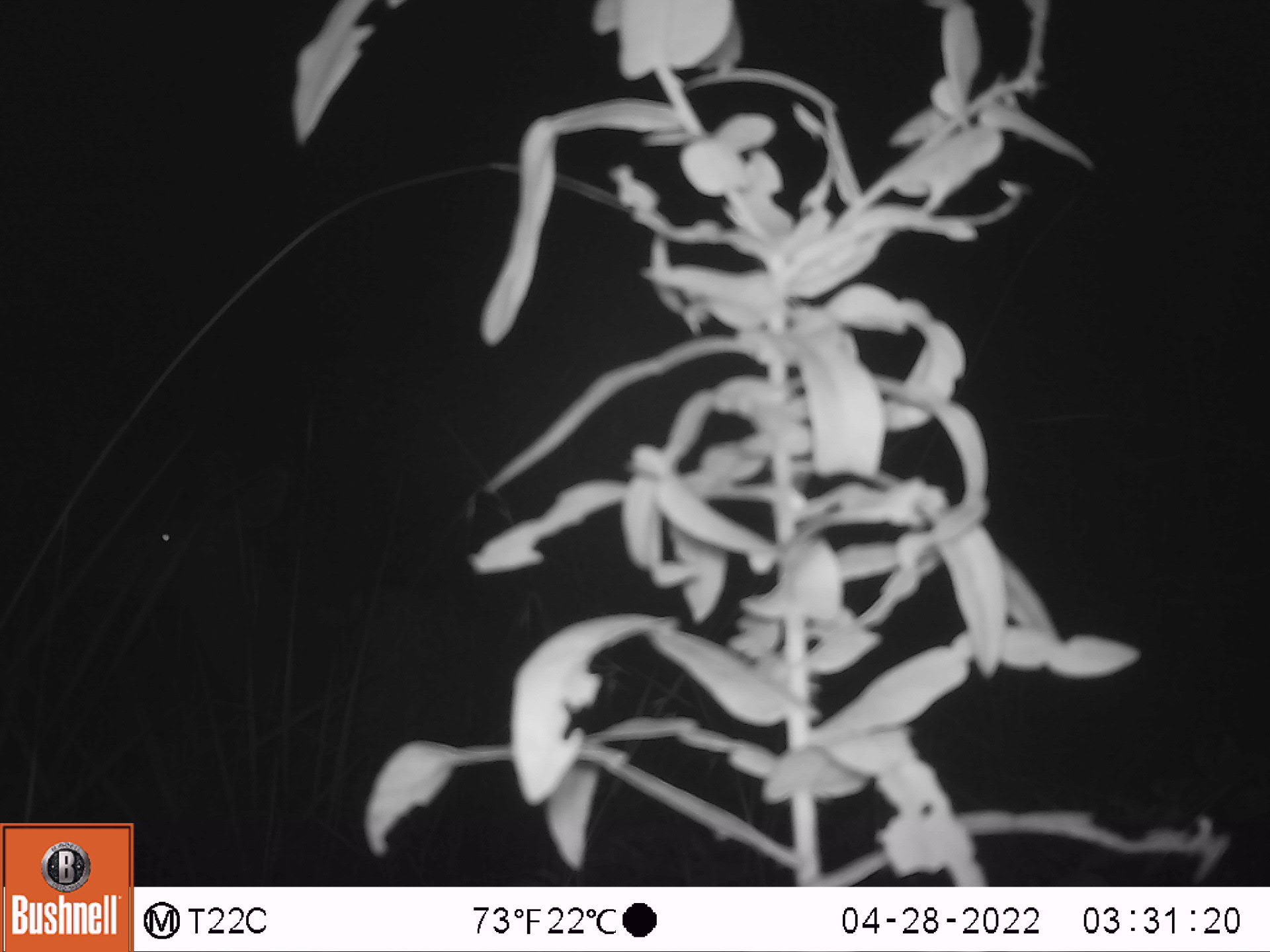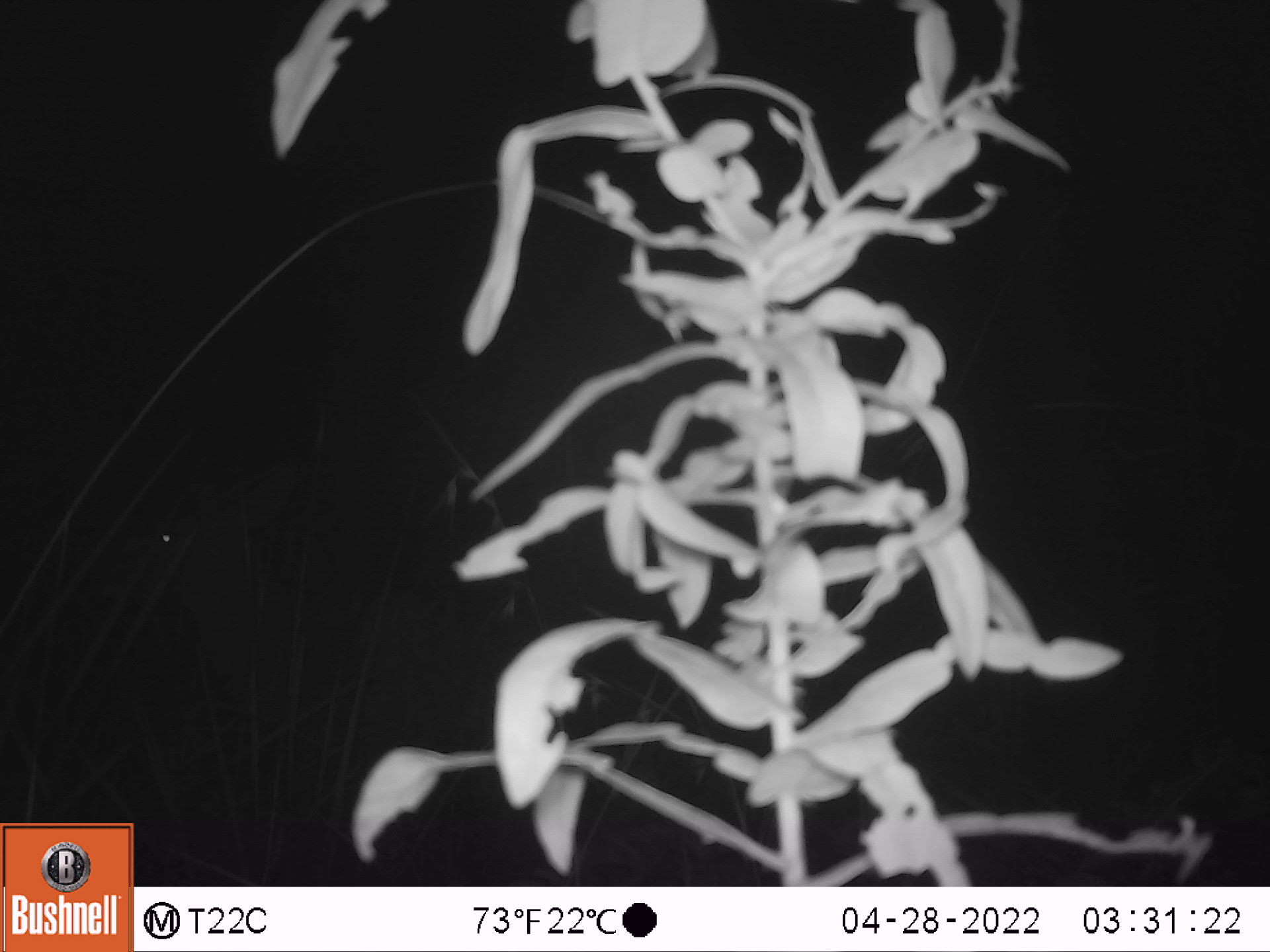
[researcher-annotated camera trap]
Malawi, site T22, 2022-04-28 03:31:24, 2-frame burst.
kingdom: Animalia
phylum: Chordata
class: Mammalia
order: Artiodactyla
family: Bovidae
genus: Tragelaphus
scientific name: Tragelaphus strepsiceros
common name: greater kudu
Greater kudu (Tragelaphus strepsiceros), count 1.